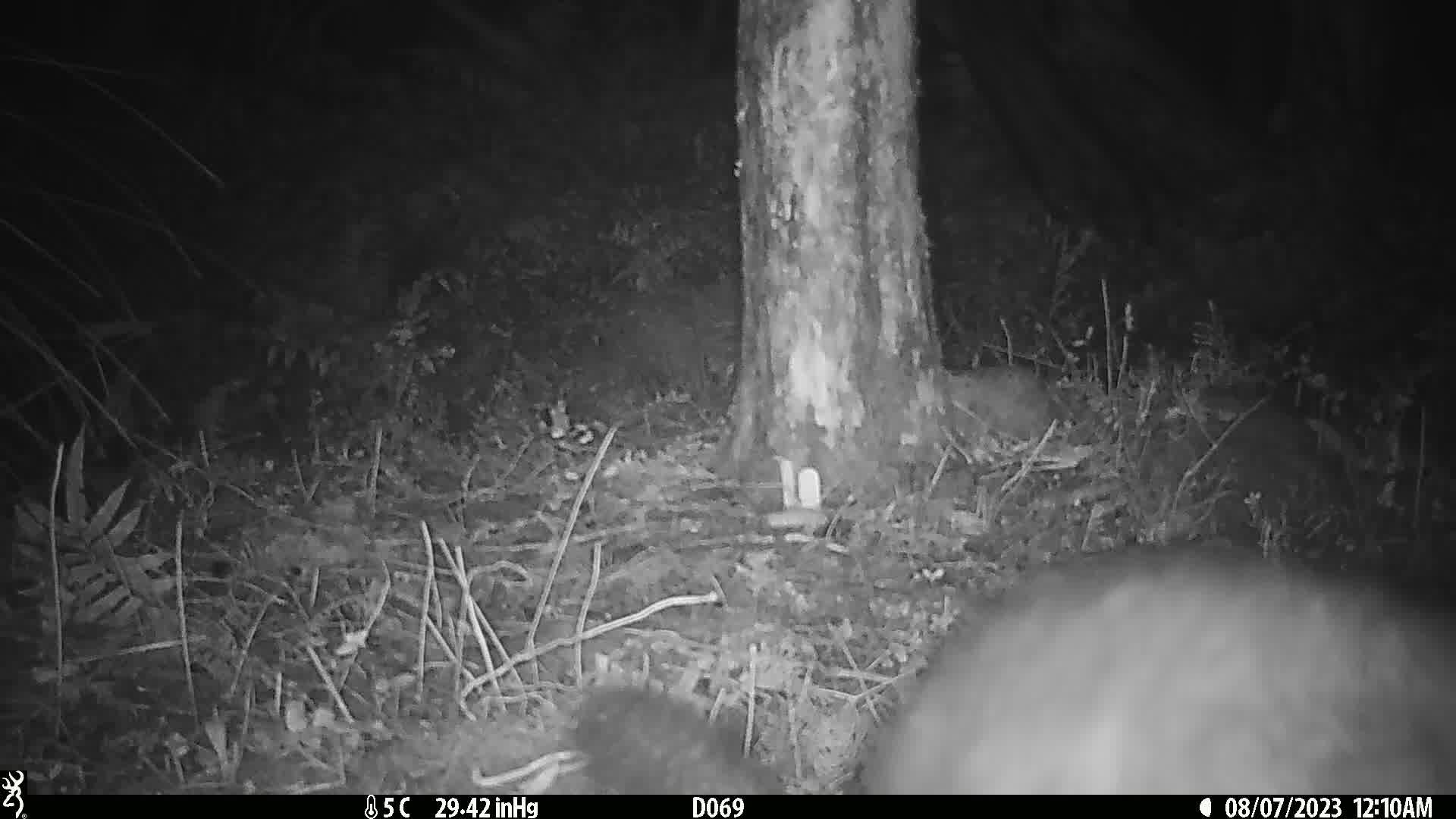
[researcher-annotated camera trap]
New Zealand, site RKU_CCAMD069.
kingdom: Animalia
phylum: Chordata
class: Mammalia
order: Diprotodontia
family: Phalangeridae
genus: Trichosurus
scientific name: Trichosurus vulpecula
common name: common brushtail possum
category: possum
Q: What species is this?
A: Possum (common brushtail possum) (Trichosurus vulpecula).